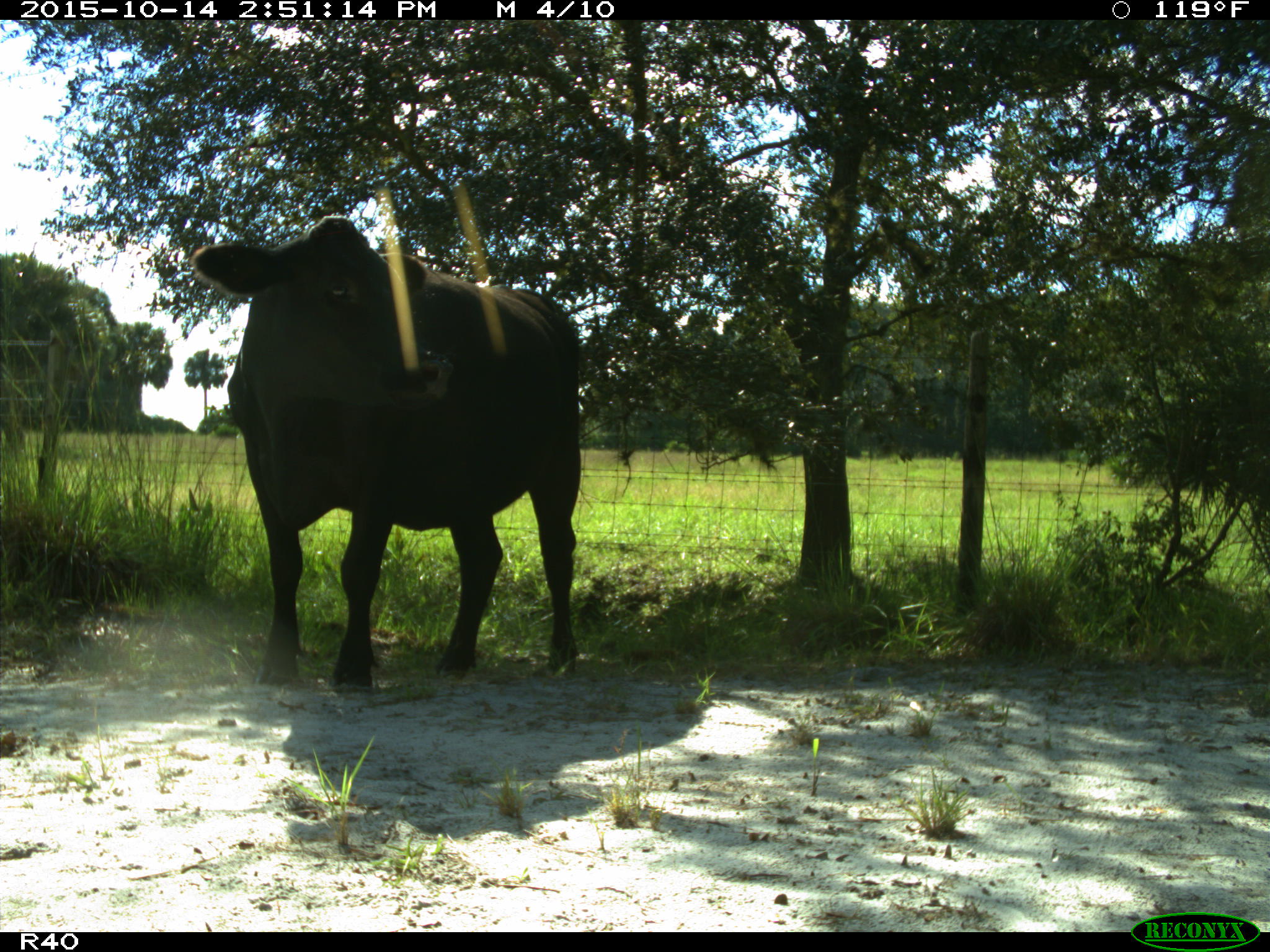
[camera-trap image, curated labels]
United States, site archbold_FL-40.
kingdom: Animalia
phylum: Chordata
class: Mammalia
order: Artiodactyla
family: Bovidae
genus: Bos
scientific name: Bos taurus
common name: domestic cow